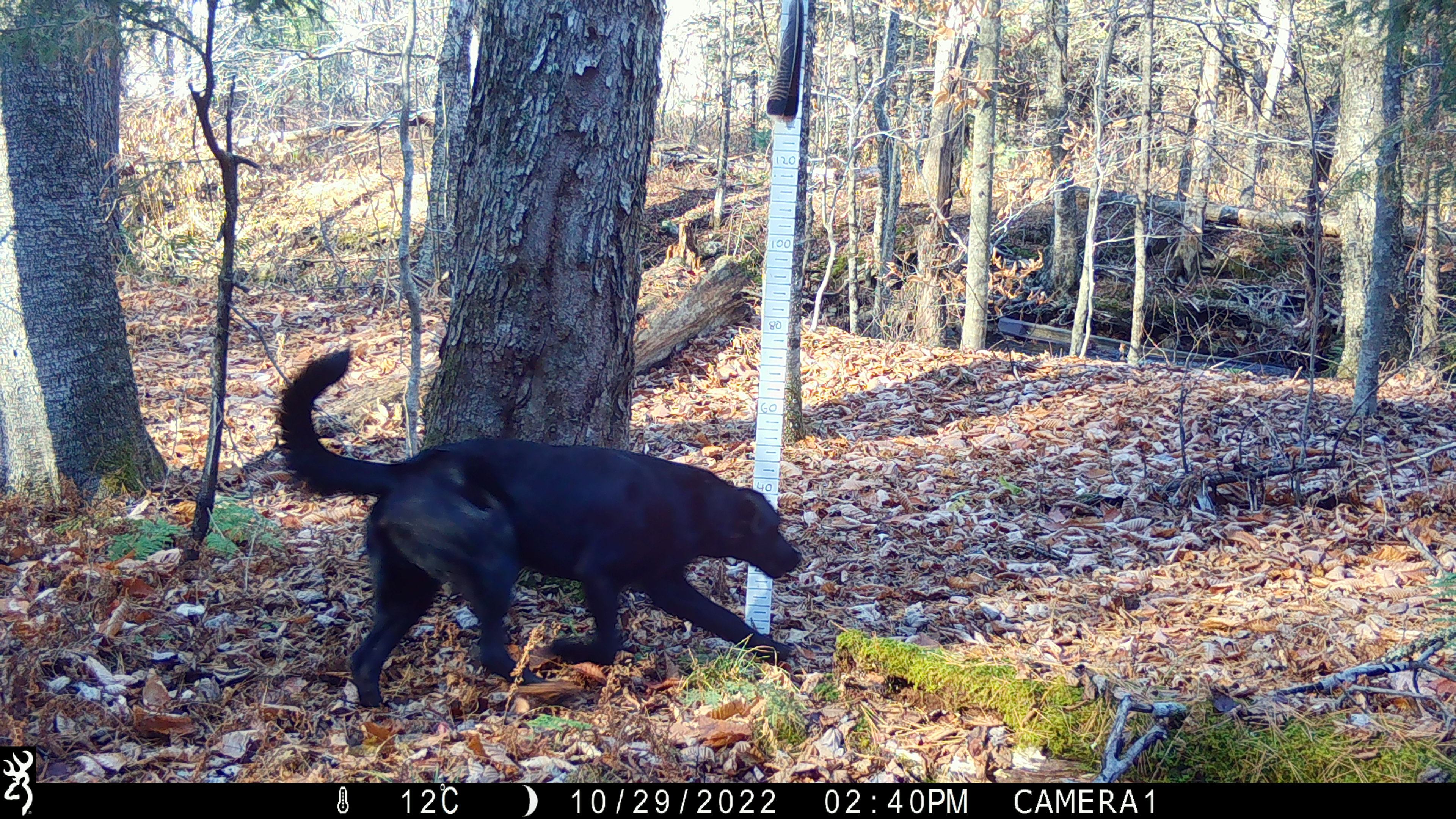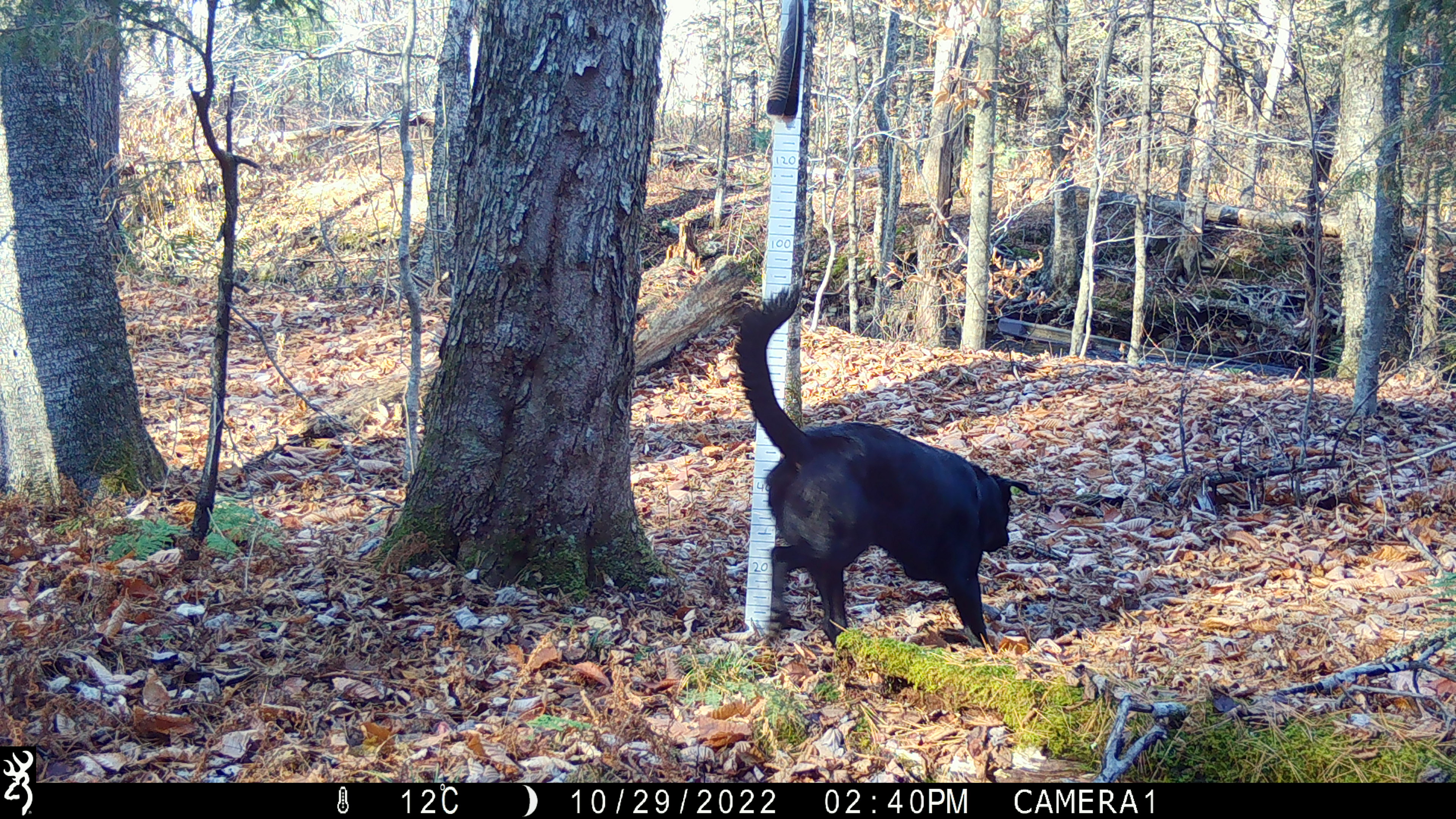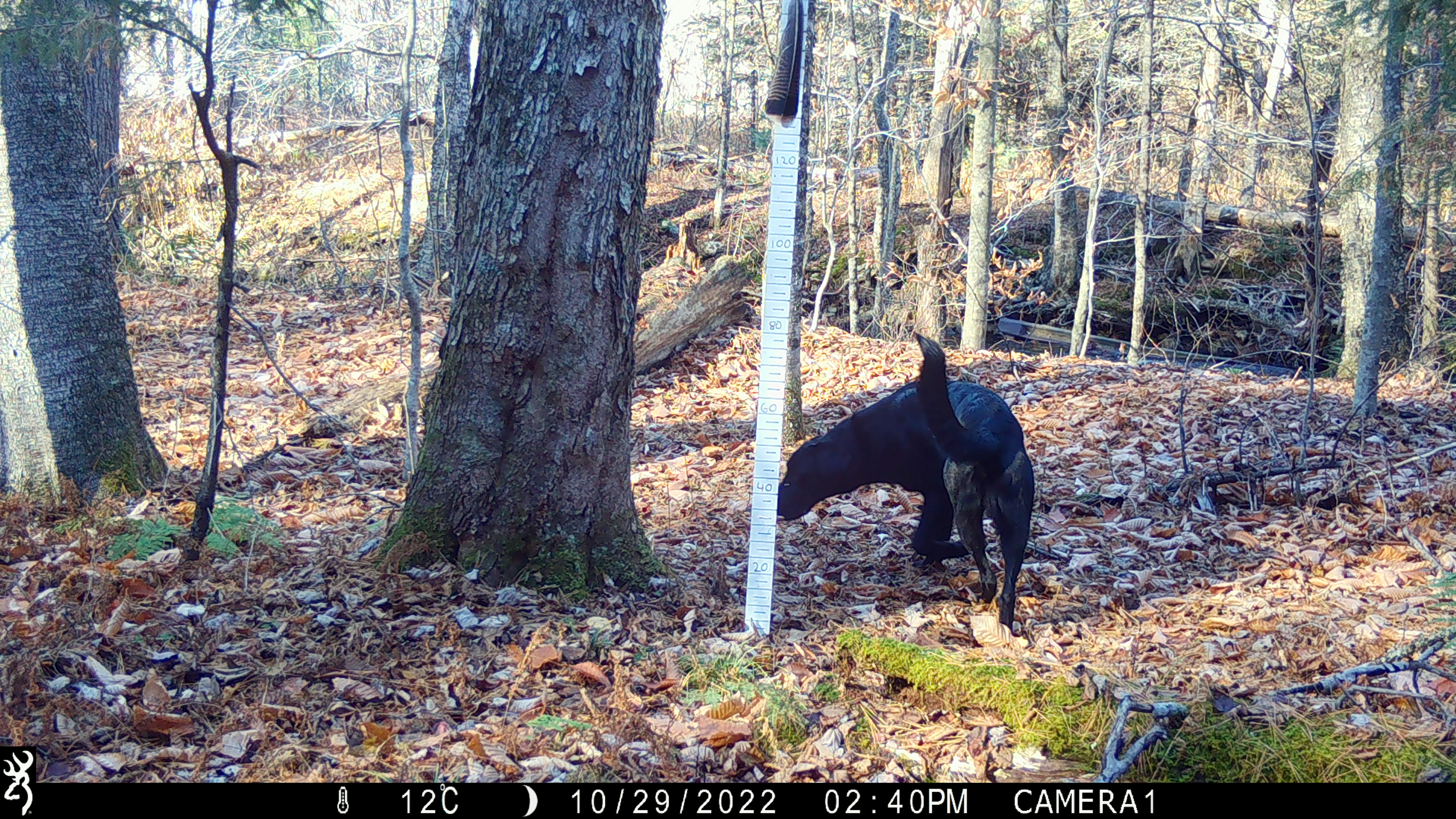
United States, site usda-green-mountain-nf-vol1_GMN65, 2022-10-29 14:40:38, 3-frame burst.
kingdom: Animalia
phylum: Chordata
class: Mammalia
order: Carnivora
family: Canidae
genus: Canis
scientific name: Canis familiaris familiaris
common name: domestic dog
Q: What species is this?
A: Domestic dog (Canis familiaris familiaris).